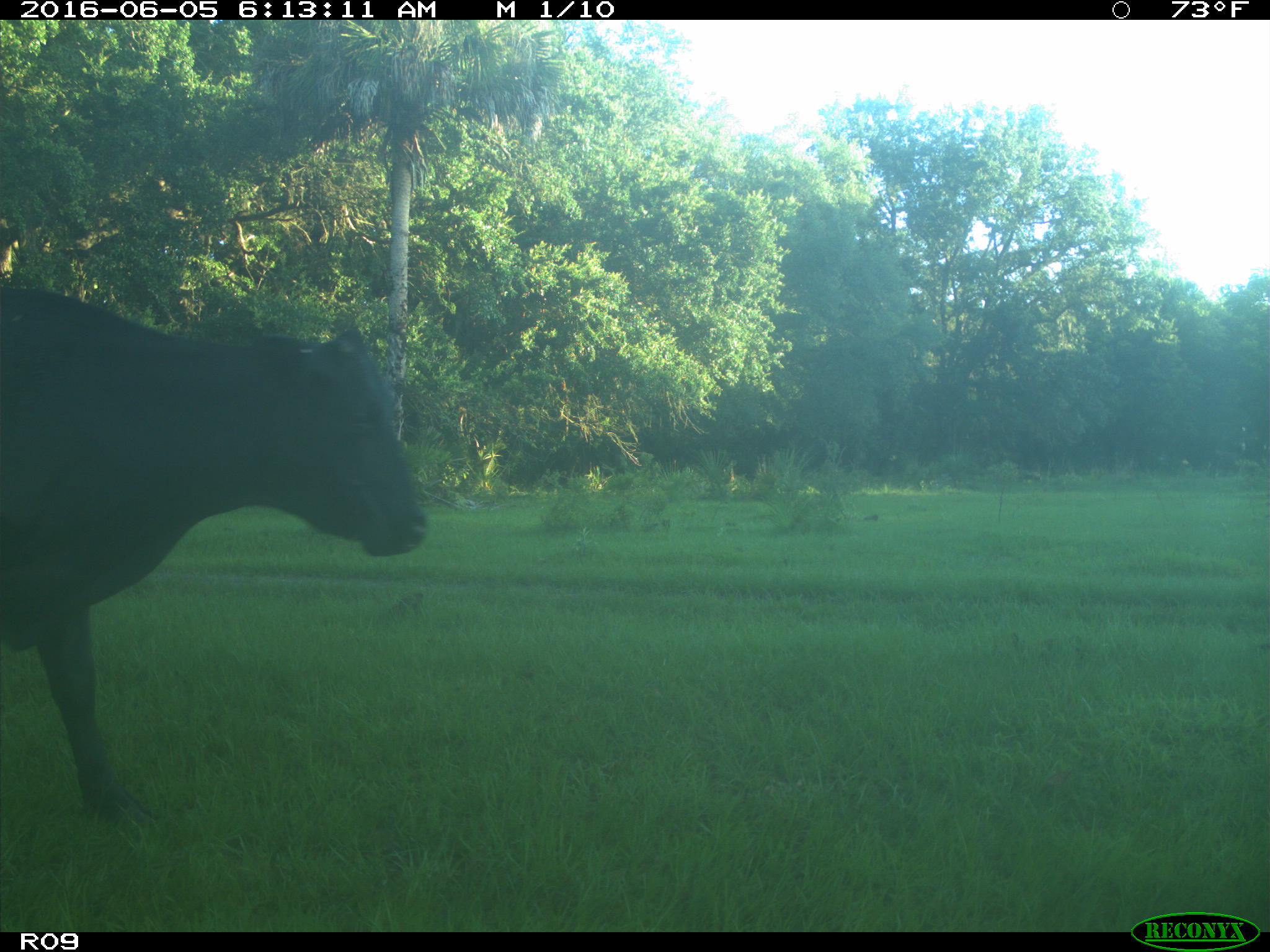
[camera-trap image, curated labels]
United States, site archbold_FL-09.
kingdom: Animalia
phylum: Chordata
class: Mammalia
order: Artiodactyla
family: Bovidae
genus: Bos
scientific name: Bos taurus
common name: domestic cow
Bos taurus (domestic cow).